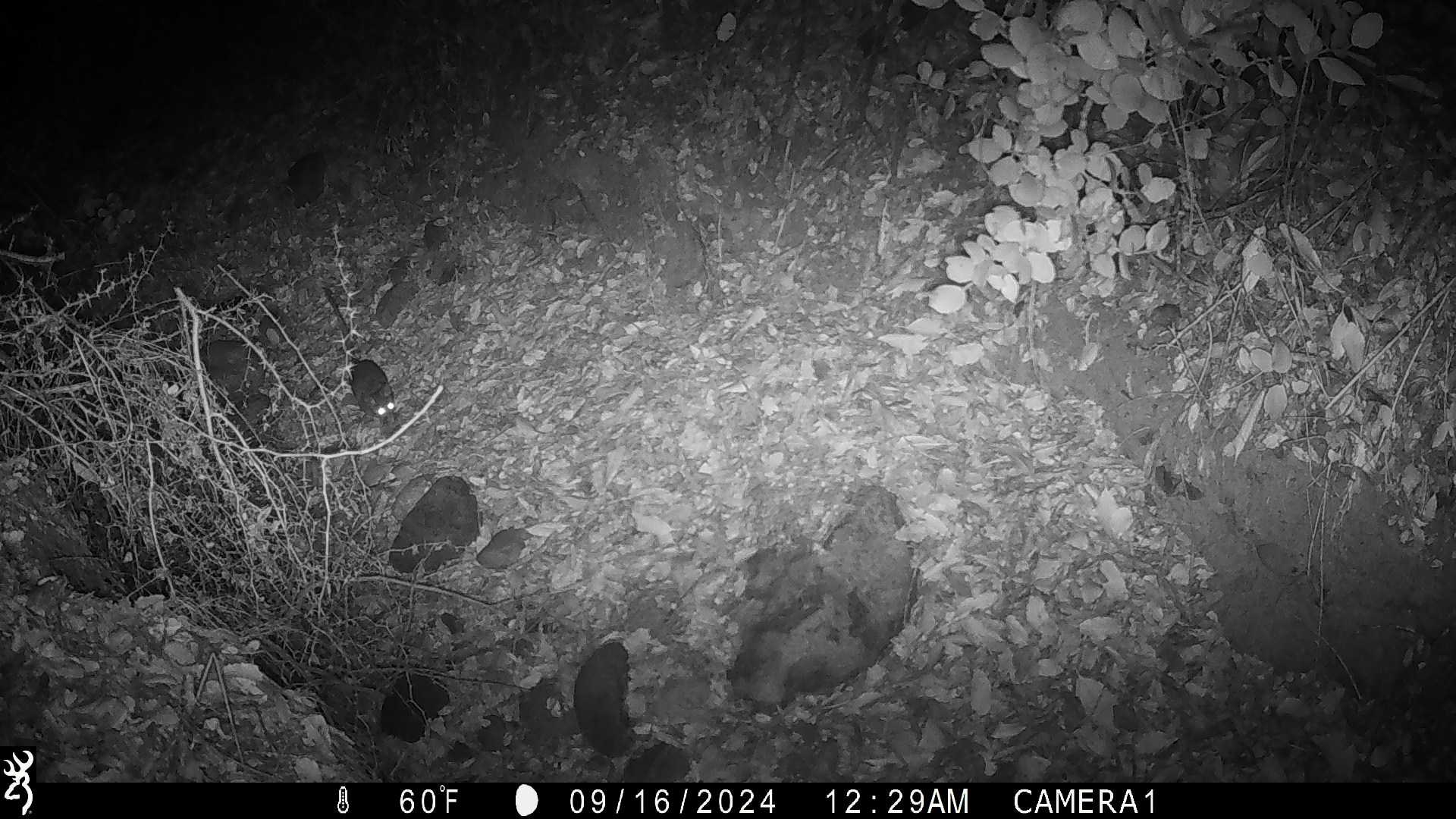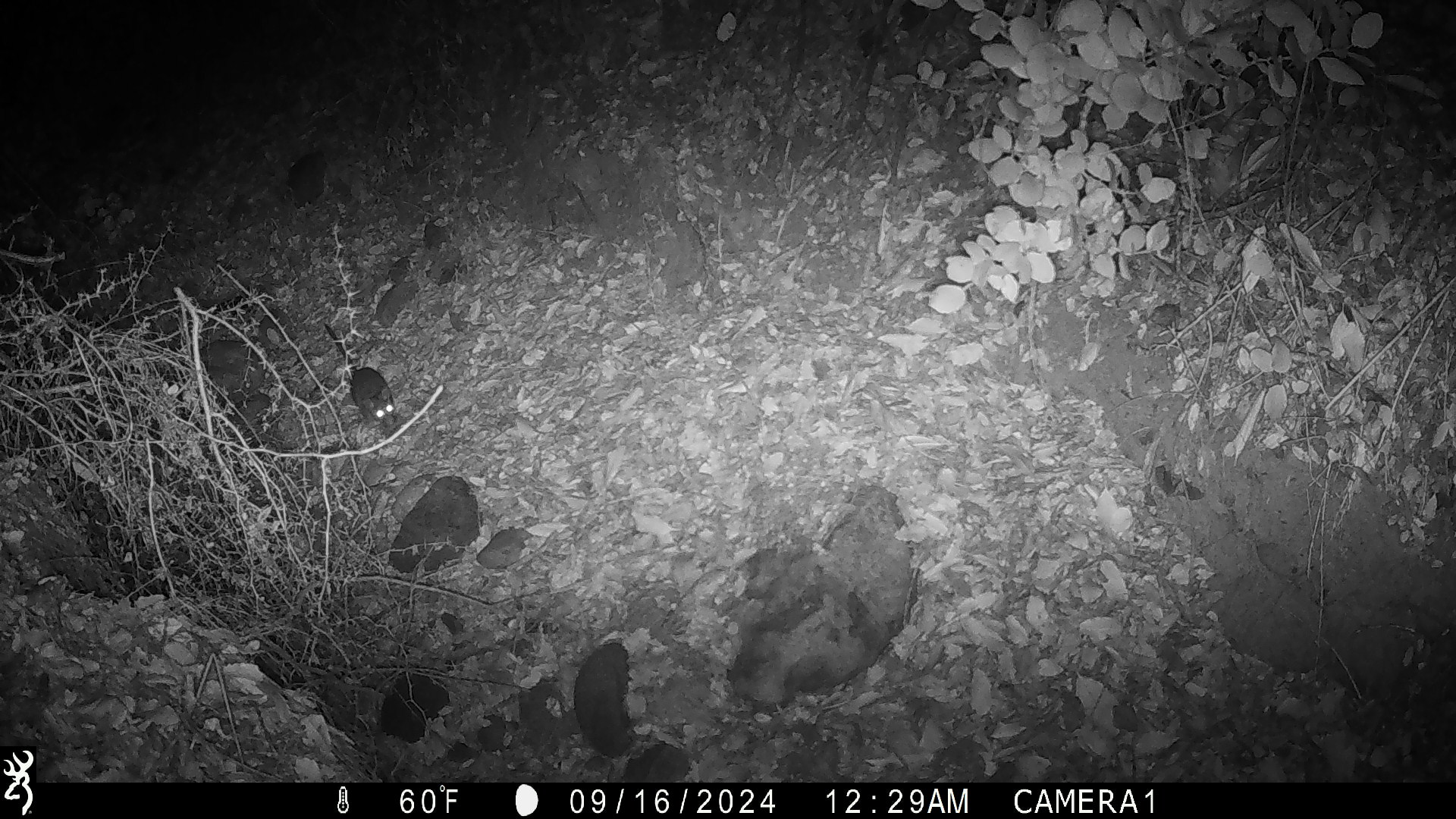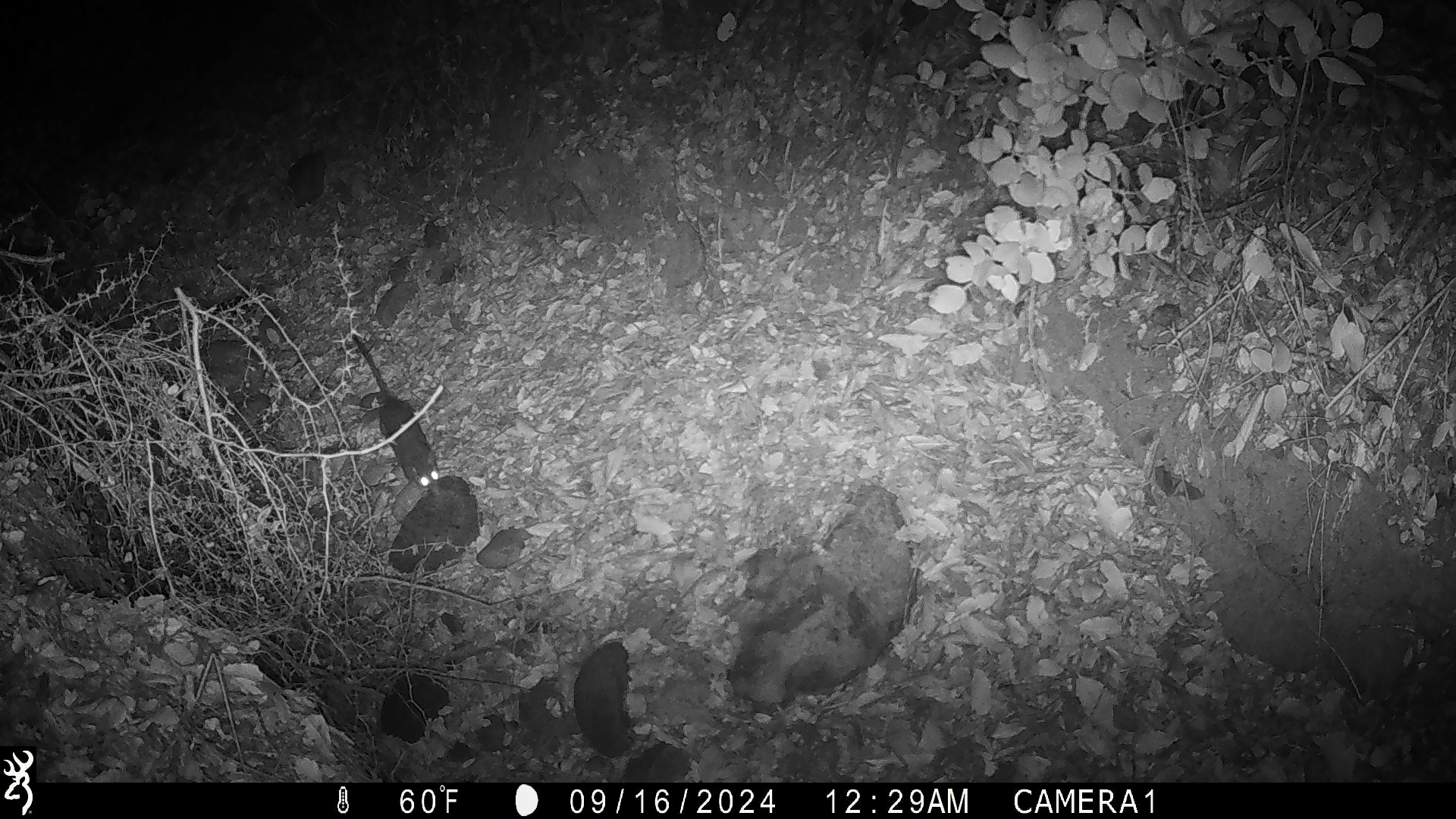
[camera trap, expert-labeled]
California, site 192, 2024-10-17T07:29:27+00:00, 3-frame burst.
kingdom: Animalia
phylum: Chordata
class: Mammalia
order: Rodentia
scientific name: Rodentia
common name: mouse or rat